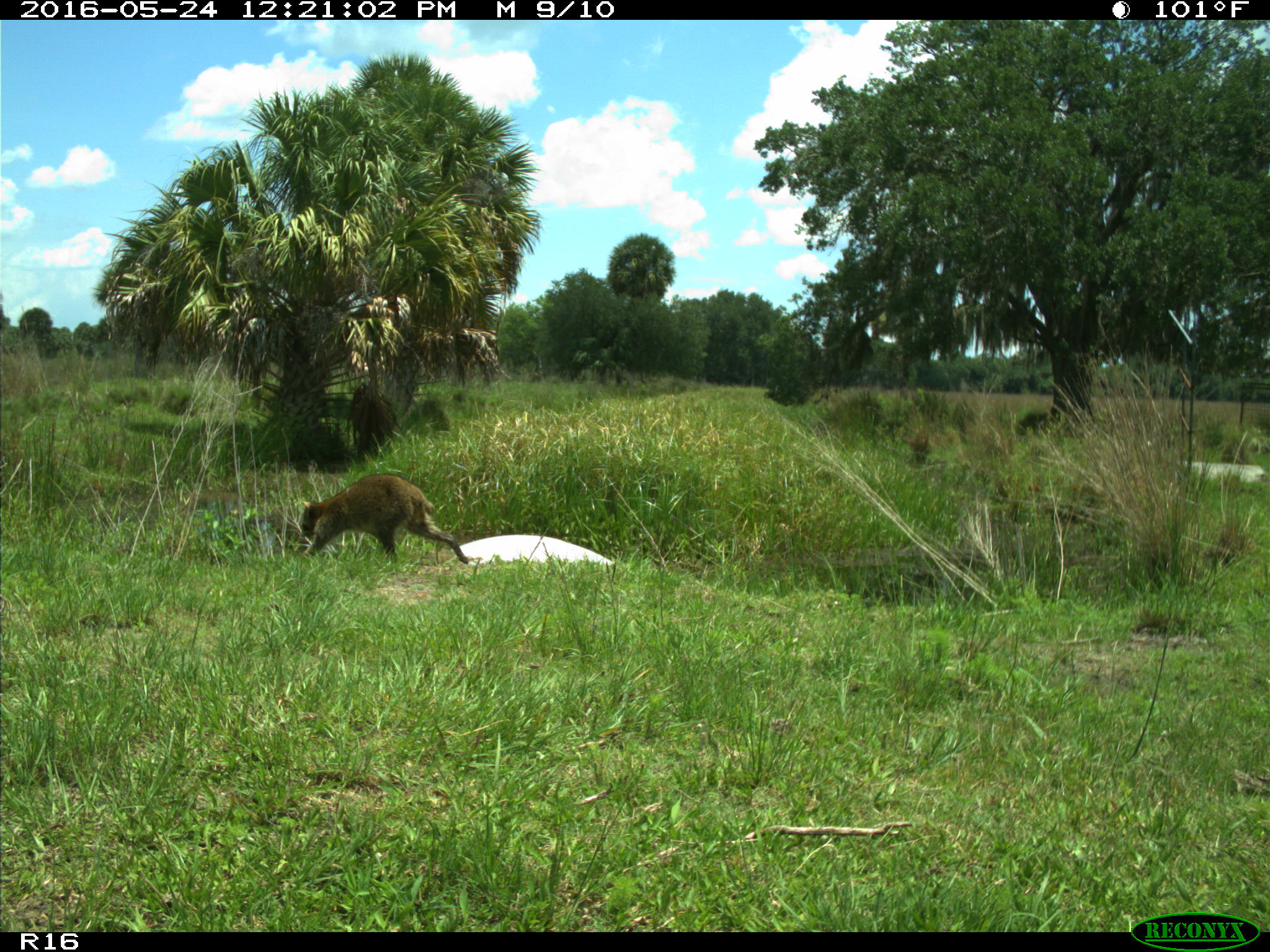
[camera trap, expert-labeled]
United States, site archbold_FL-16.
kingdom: Animalia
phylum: Chordata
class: Mammalia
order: Carnivora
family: Procyonidae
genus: Procyon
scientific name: Procyon lotor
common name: common raccoon